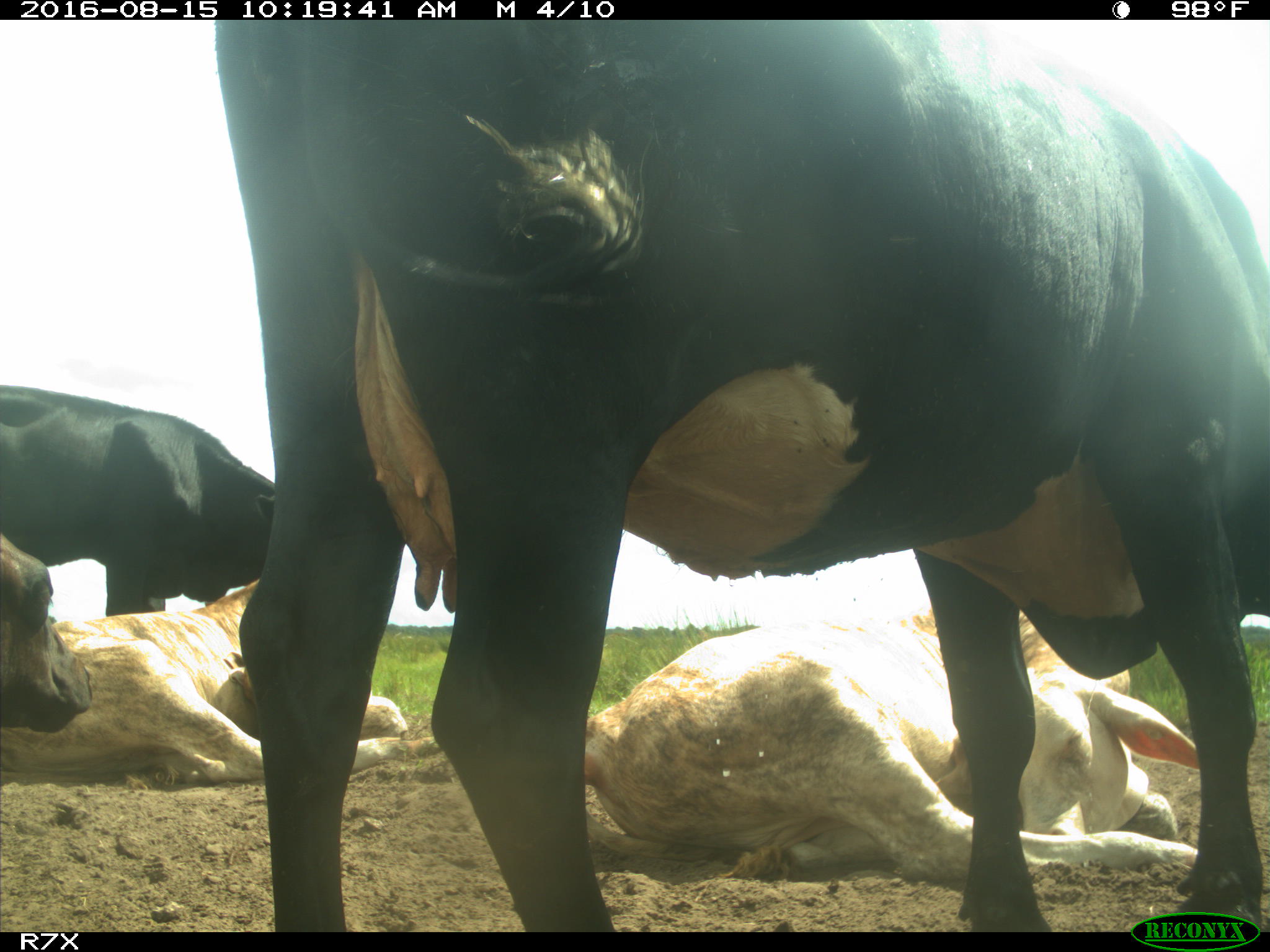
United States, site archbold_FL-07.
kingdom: Animalia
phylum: Chordata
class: Mammalia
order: Artiodactyla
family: Bovidae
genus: Bos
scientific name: Bos taurus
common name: domestic cow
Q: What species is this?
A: Bos taurus (domestic cow).